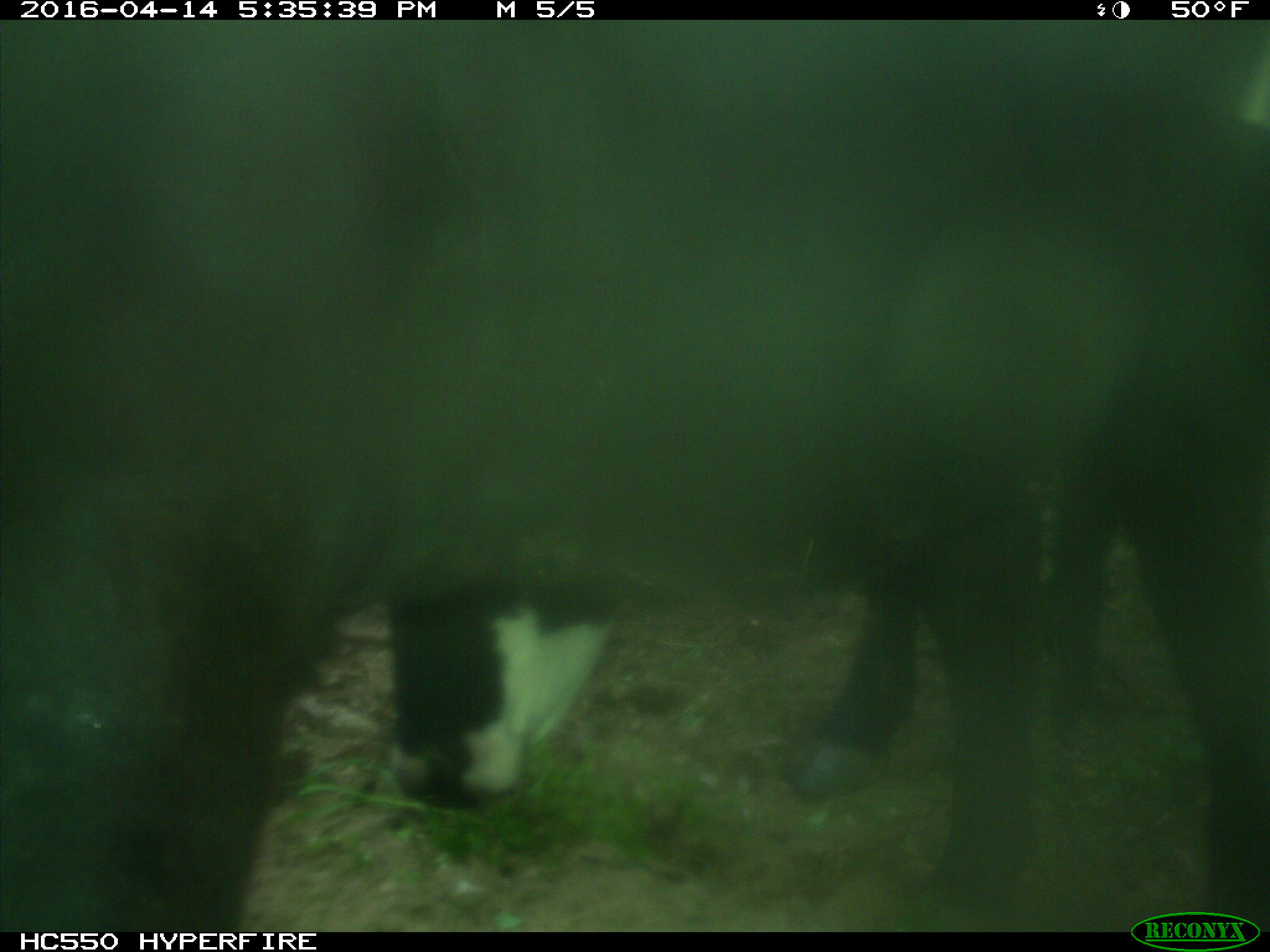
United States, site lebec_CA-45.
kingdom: Animalia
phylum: Chordata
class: Mammalia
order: Artiodactyla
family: Bovidae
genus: Bos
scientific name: Bos taurus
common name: domestic cow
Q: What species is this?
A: Bos taurus (domestic cow).